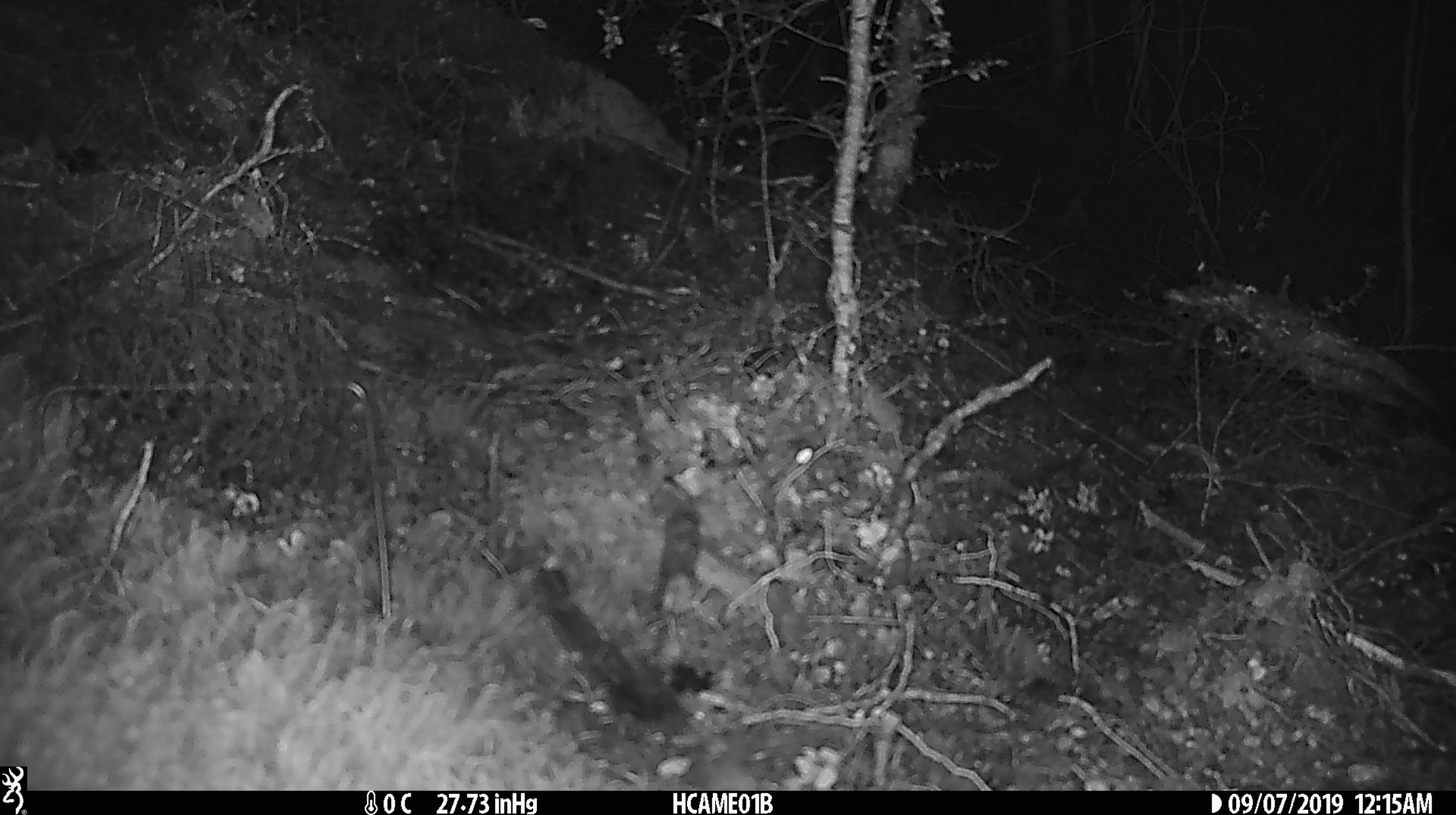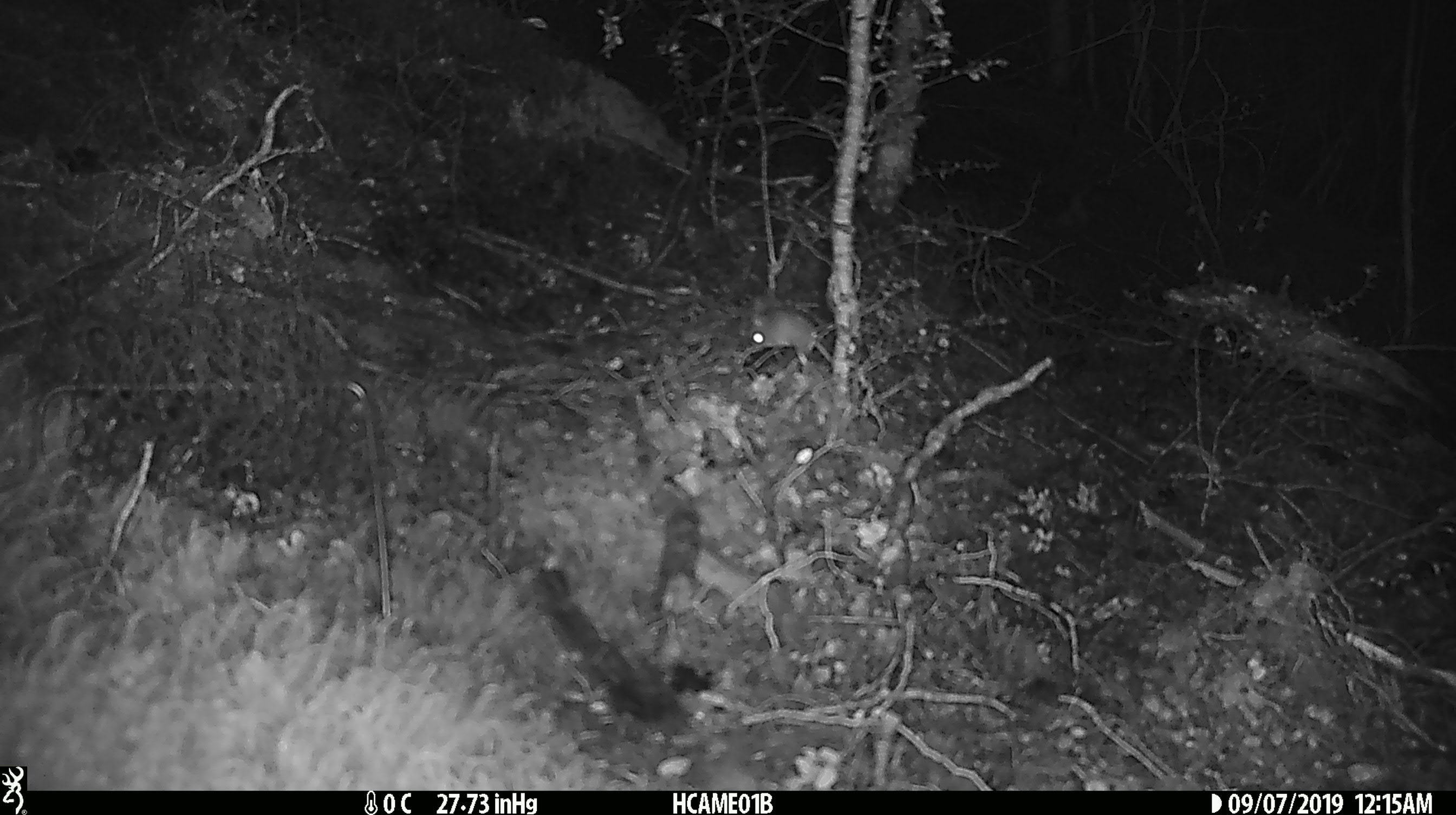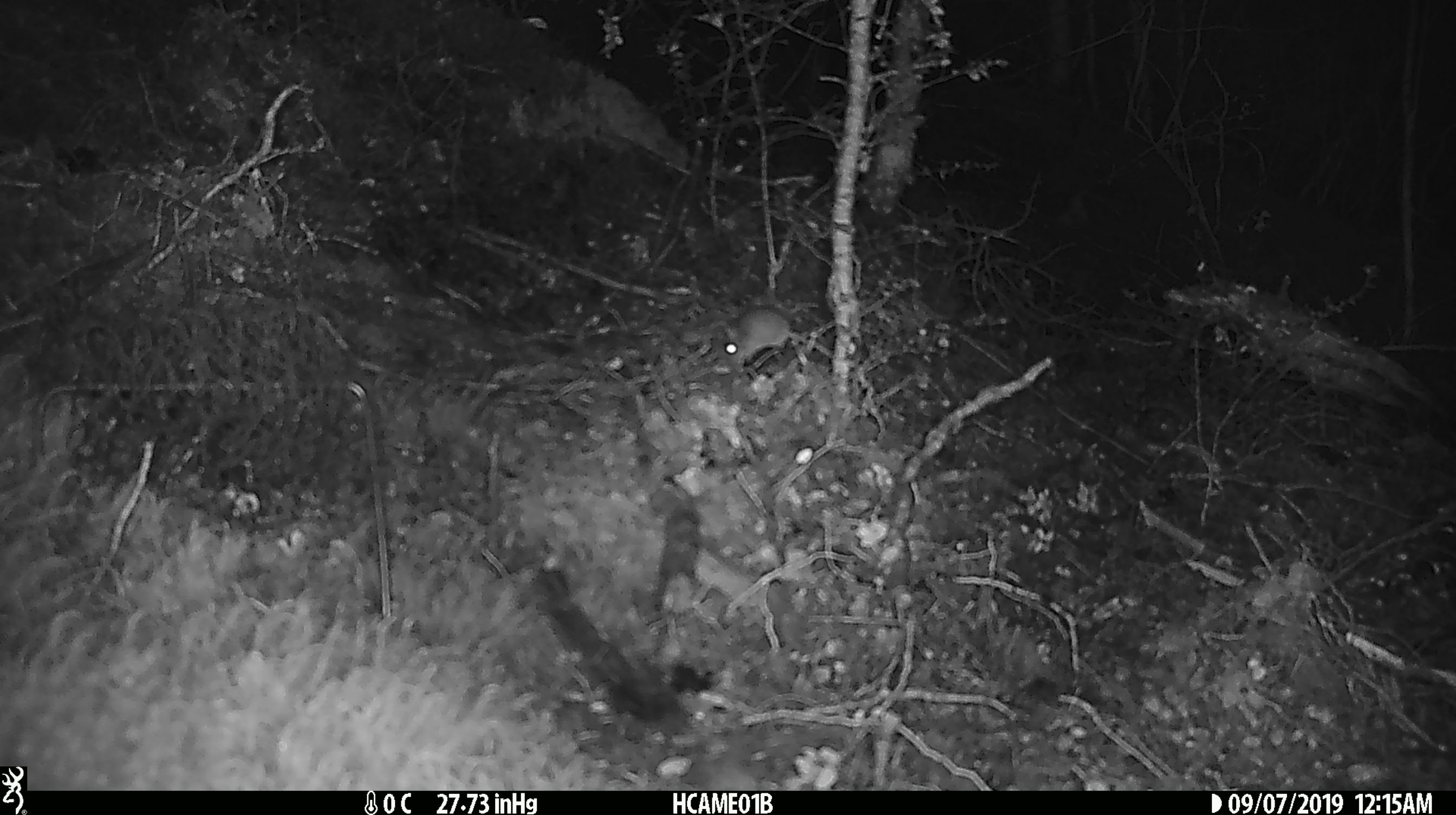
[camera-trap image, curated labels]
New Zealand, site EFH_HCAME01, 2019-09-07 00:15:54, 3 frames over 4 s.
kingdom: Animalia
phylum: Chordata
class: Mammalia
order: Rodentia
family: Muridae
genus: Mus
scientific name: Mus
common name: mouse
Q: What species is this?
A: Mouse (Mus).